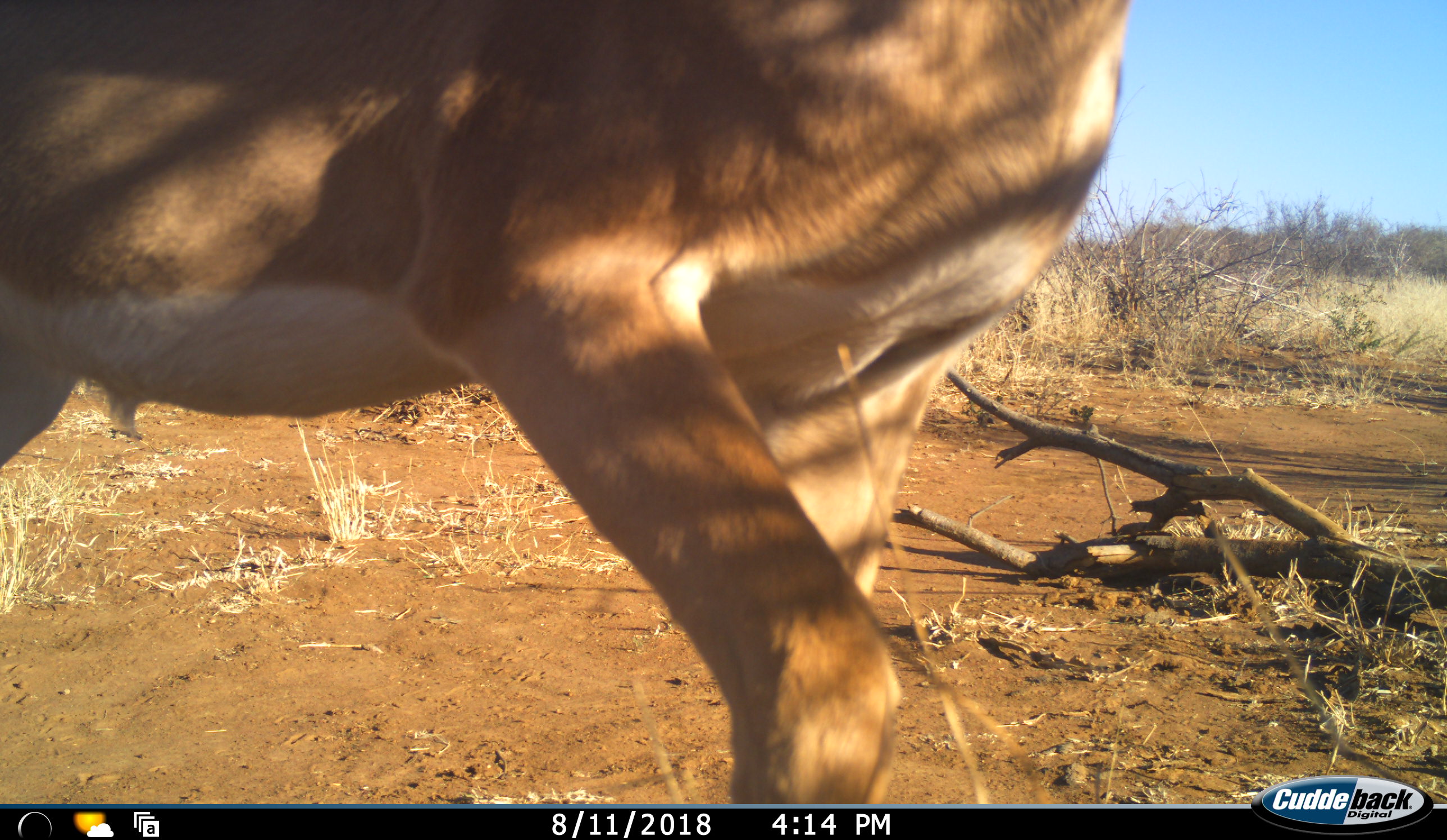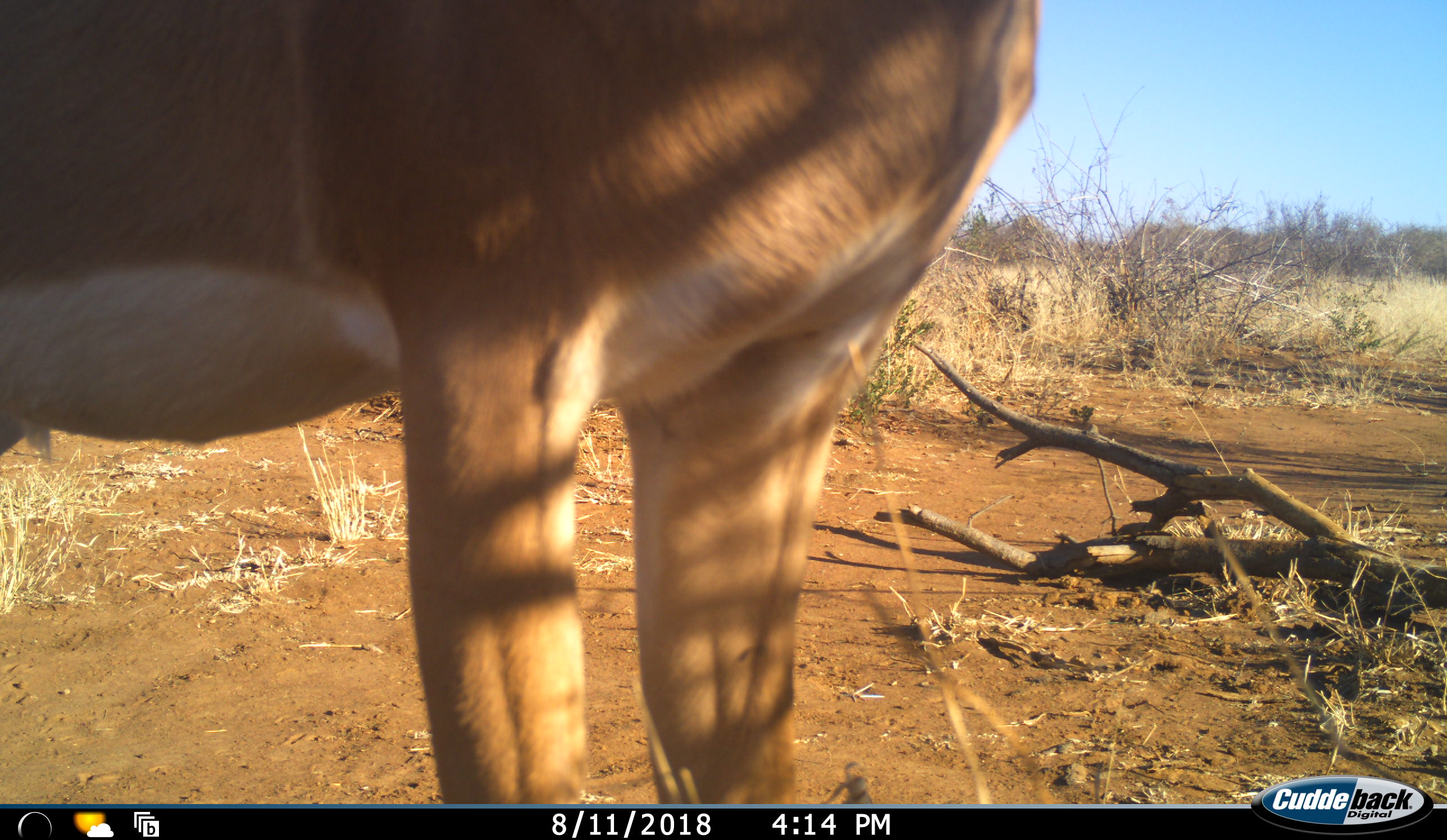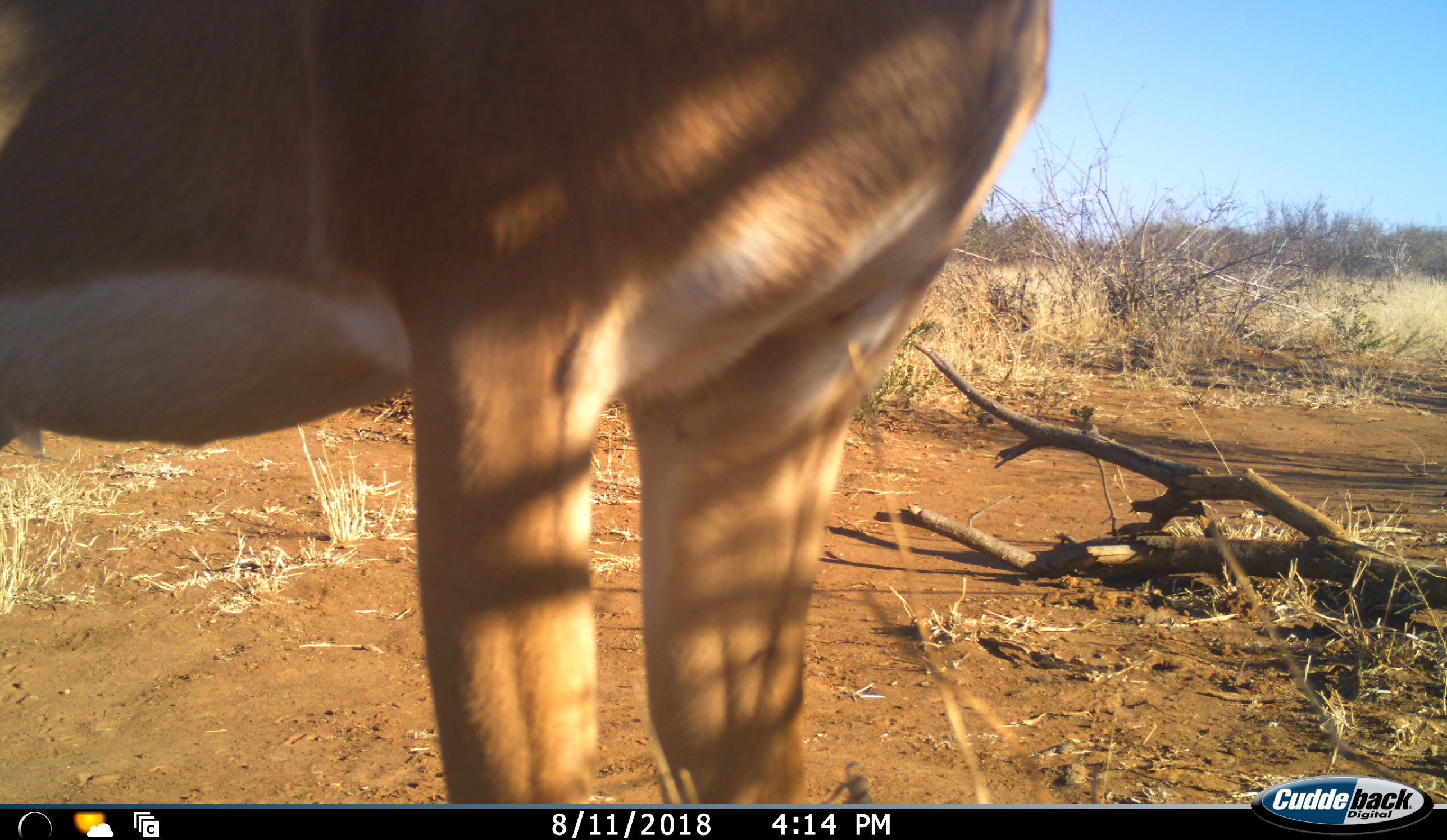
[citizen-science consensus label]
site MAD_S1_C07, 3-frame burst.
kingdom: Animalia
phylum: Chordata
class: Mammalia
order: Artiodactyla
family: Bovidae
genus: Aepyceros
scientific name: Aepyceros melampus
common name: impala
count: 1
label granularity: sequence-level